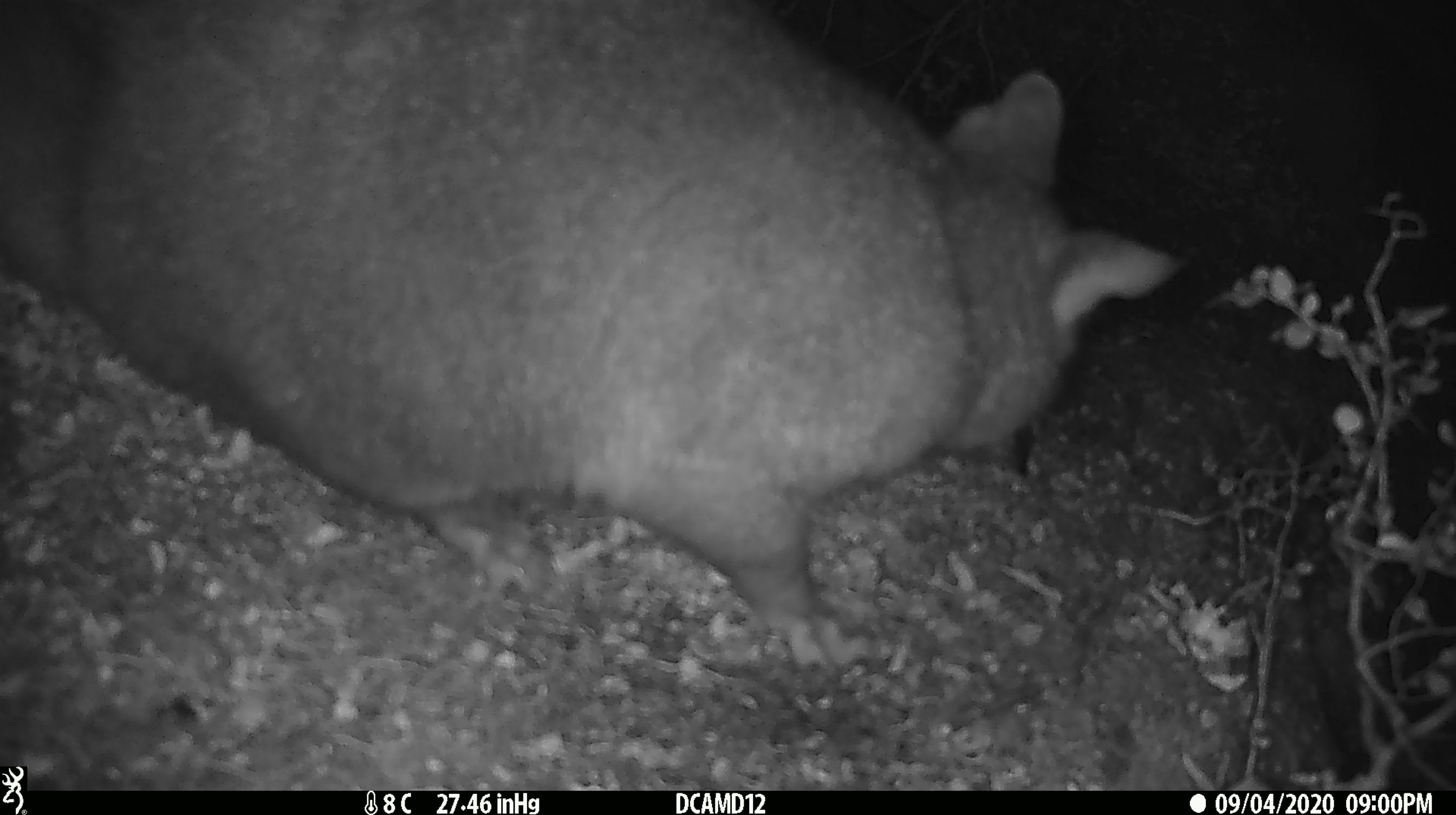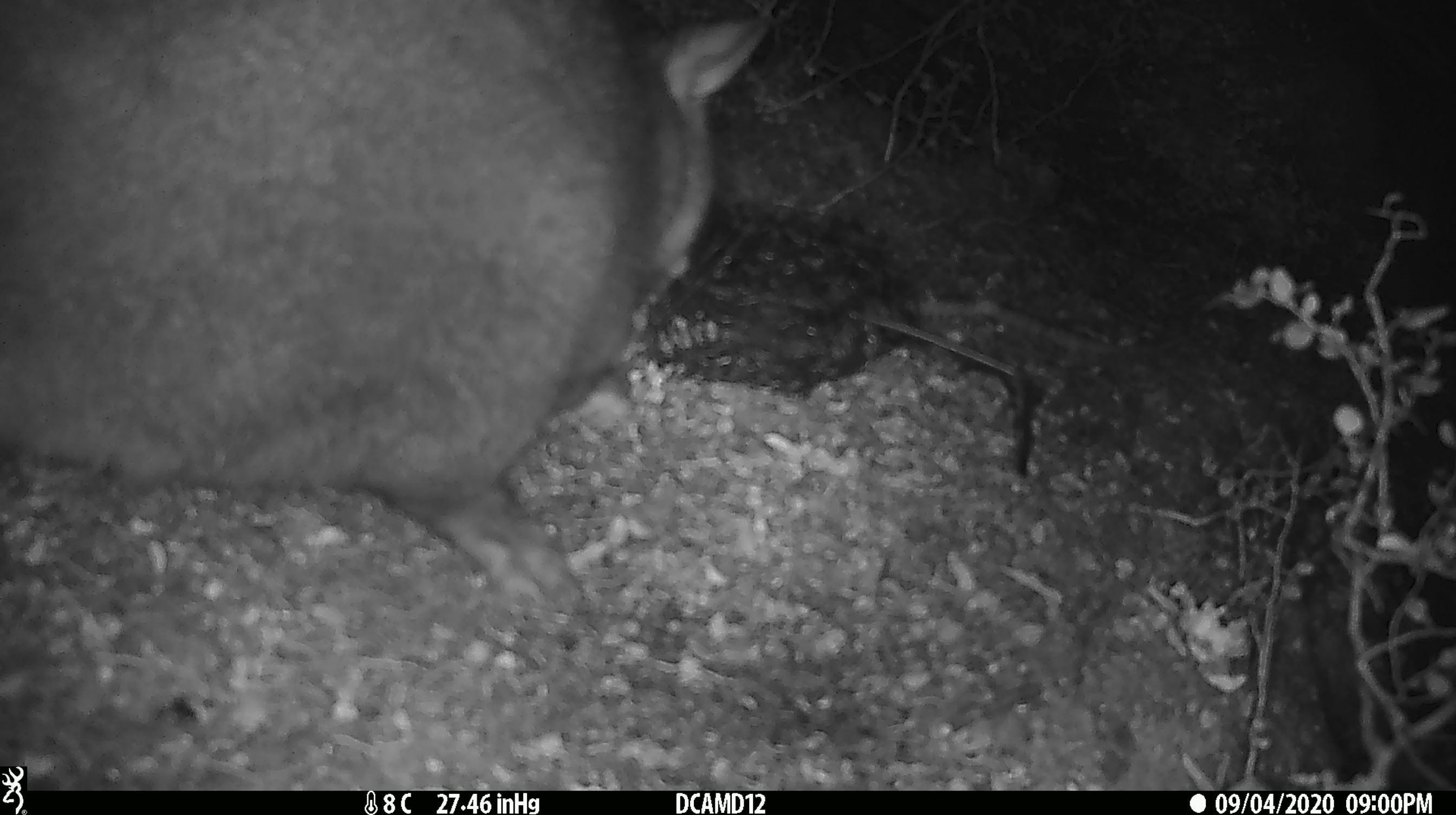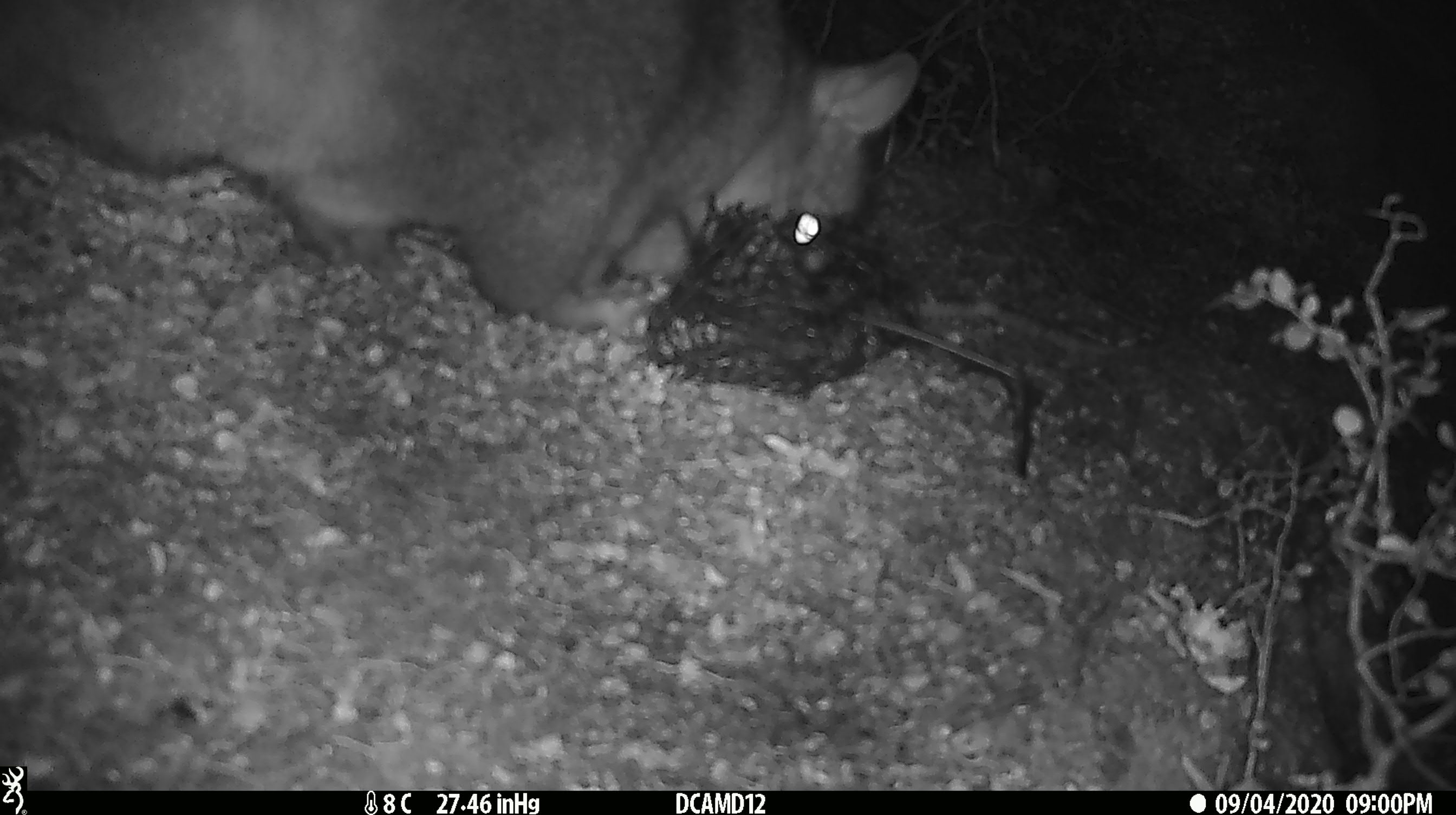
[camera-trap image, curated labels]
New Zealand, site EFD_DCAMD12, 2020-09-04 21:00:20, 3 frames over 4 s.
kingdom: Animalia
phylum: Chordata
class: Mammalia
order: Diprotodontia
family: Phalangeridae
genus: Trichosurus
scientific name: Trichosurus vulpecula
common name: common brushtail possum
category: possum